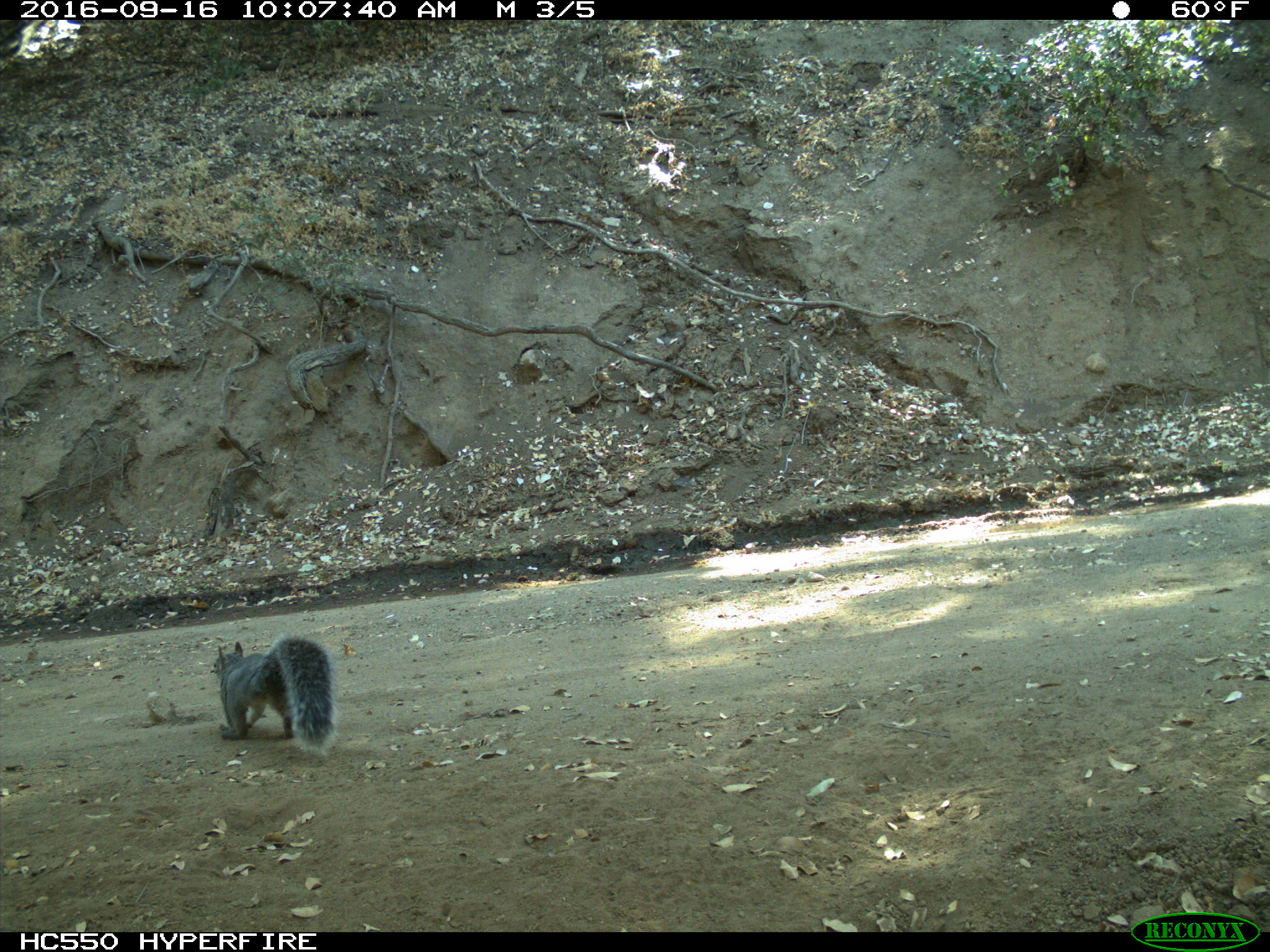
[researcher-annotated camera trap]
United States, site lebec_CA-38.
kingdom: Animalia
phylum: Chordata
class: Mammalia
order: Rodentia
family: Sciuridae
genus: Sciurus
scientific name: Sciurus carolinensis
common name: eastern gray squirrel